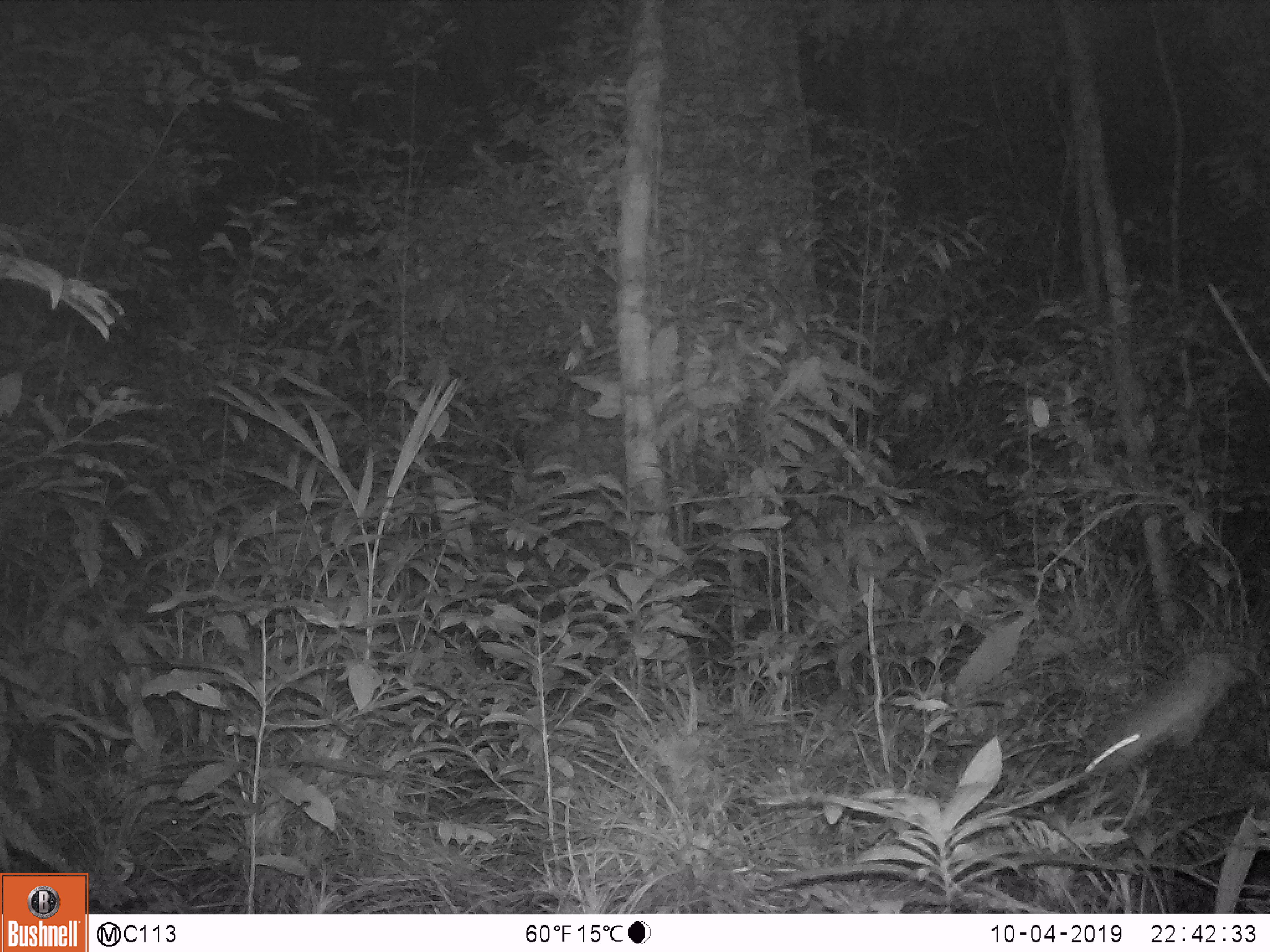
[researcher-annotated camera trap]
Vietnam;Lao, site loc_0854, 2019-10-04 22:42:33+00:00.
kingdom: Animalia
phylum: Chordata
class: Mammalia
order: Rodentia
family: Muridae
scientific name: Muridae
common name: old-world mice and rats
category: unidentified murid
Unidentified murid (old-world mice and rats) (Muridae). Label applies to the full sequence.